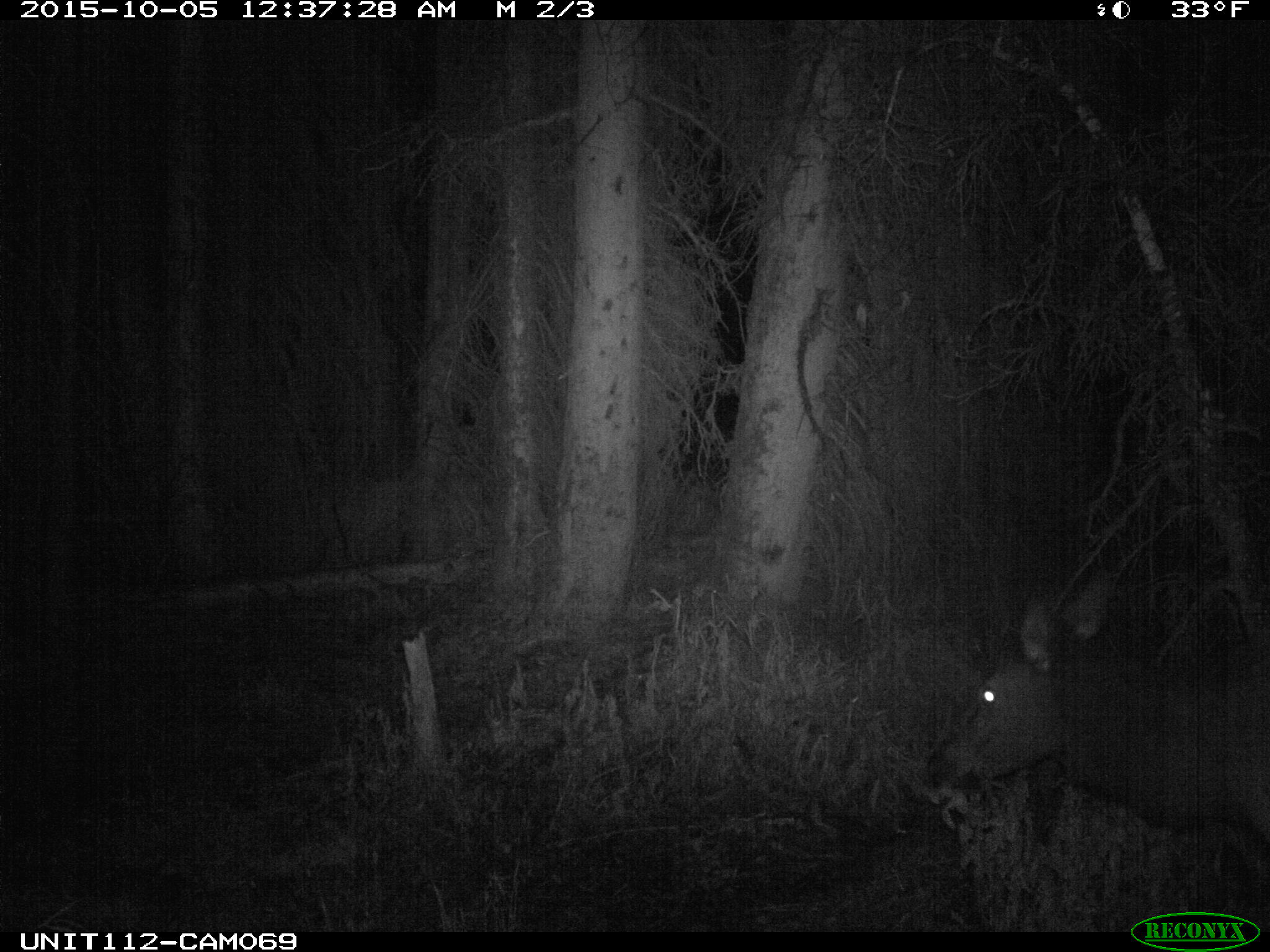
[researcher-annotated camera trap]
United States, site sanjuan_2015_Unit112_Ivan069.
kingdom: Animalia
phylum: Chordata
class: Mammalia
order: Artiodactyla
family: Cervidae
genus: Cervus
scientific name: Cervus elaphus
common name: red deer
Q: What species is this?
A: Cervus elaphus (red deer).